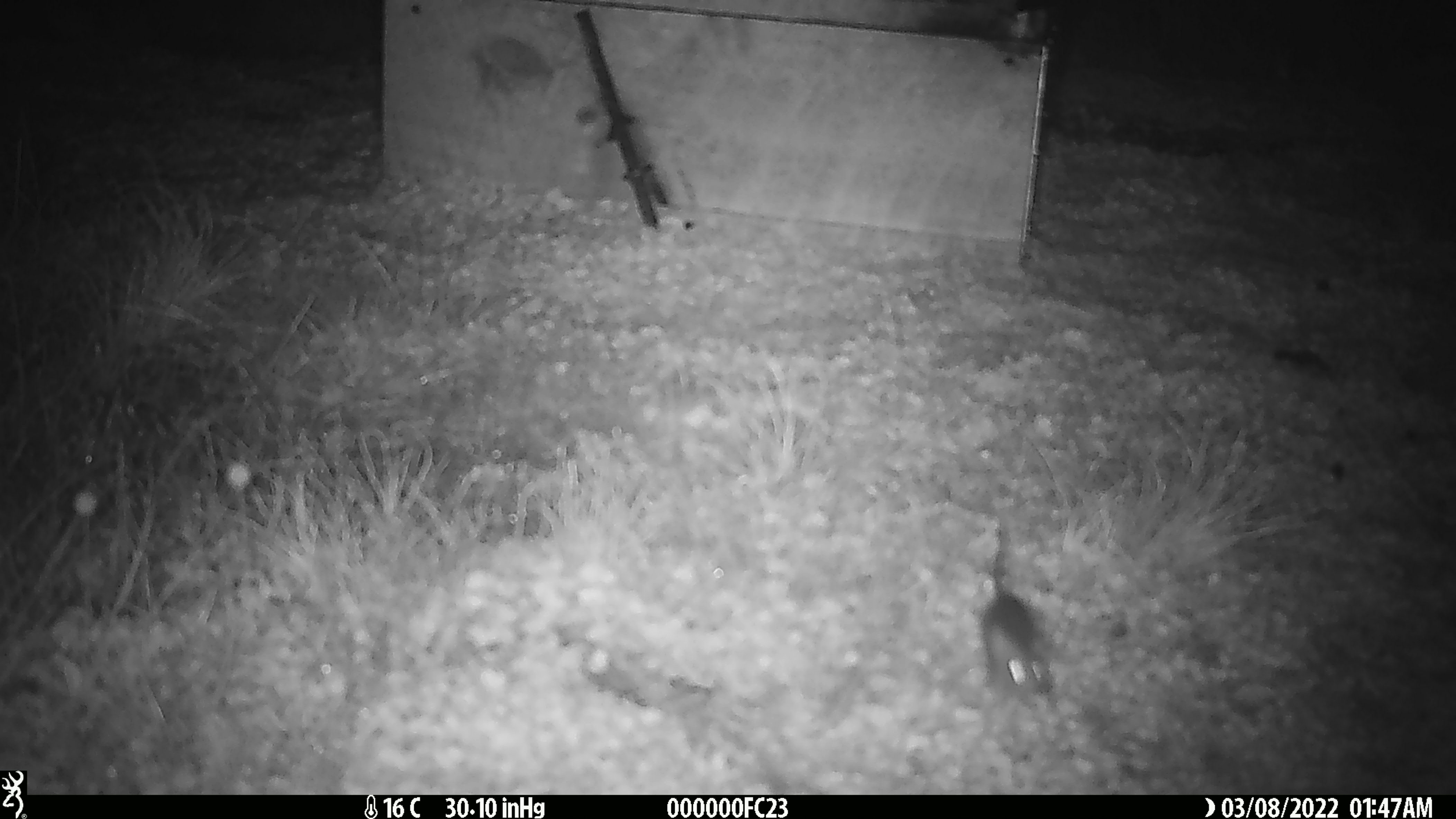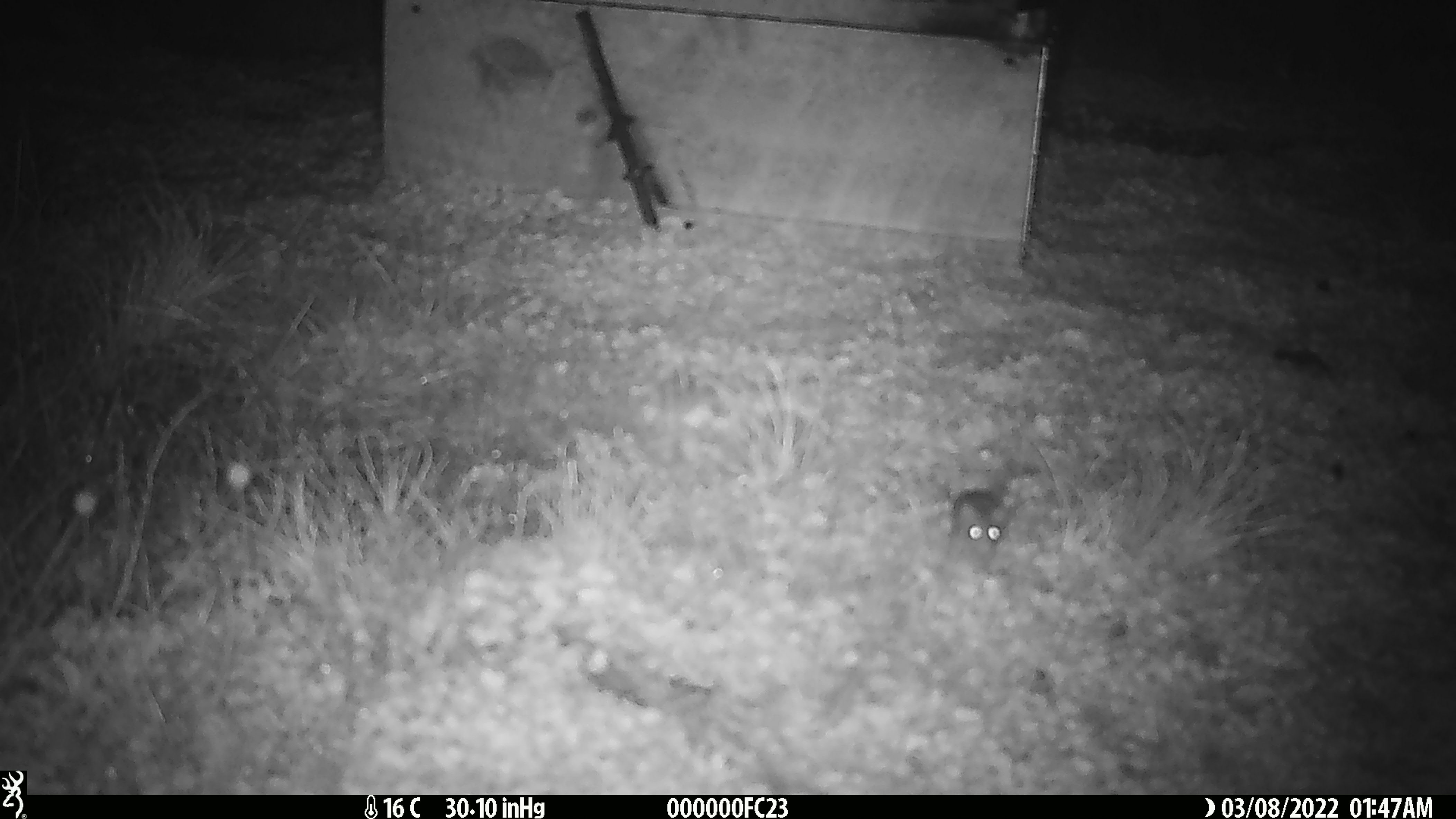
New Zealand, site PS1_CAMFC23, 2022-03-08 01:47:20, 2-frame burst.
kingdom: Animalia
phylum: Chordata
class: Mammalia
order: Rodentia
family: Muridae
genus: Mus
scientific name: Mus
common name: mouse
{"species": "mouse (Mus)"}